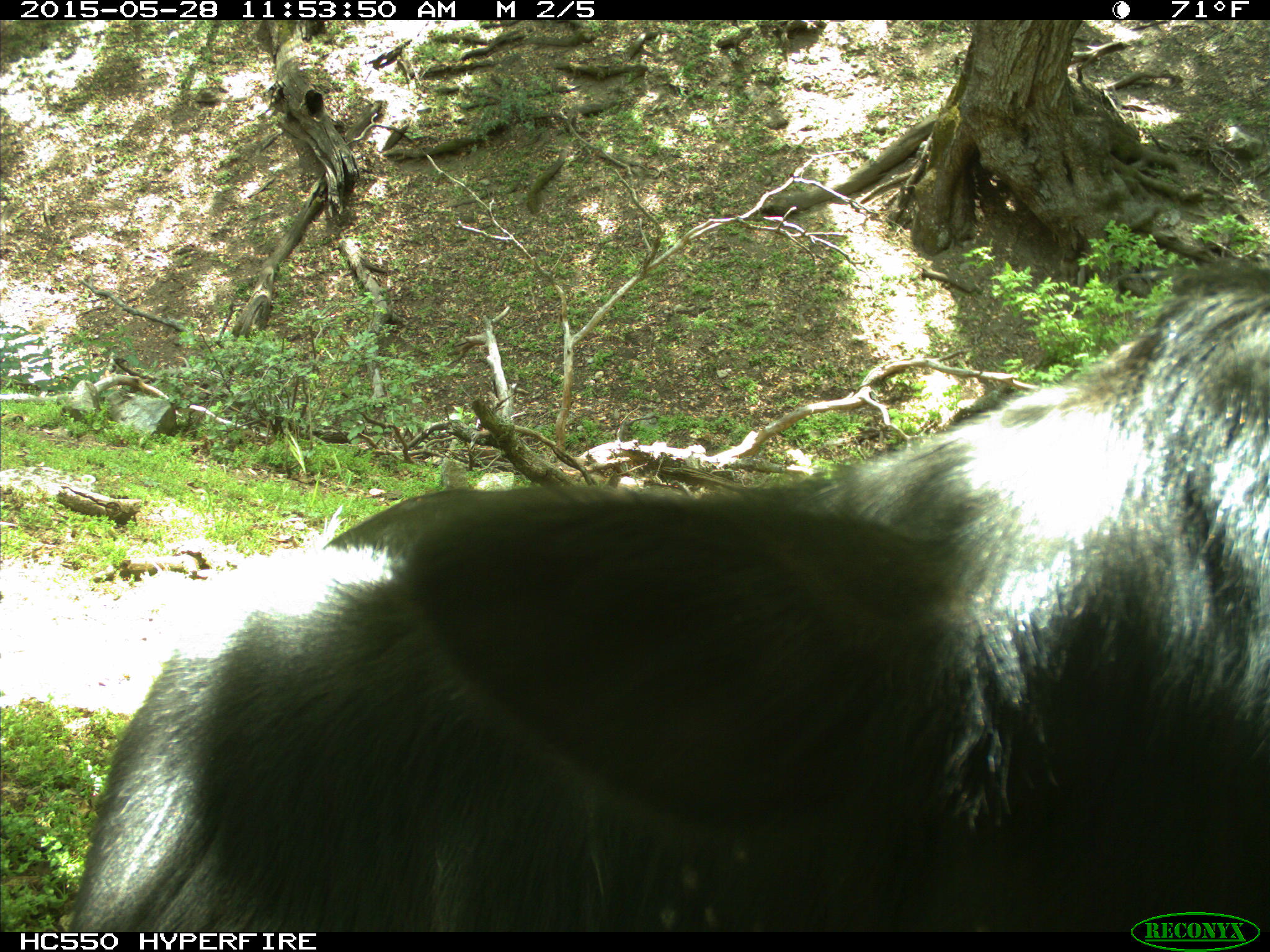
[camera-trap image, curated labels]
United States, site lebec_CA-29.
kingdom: Animalia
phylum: Chordata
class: Mammalia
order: Artiodactyla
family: Bovidae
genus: Bos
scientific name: Bos taurus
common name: domestic cow